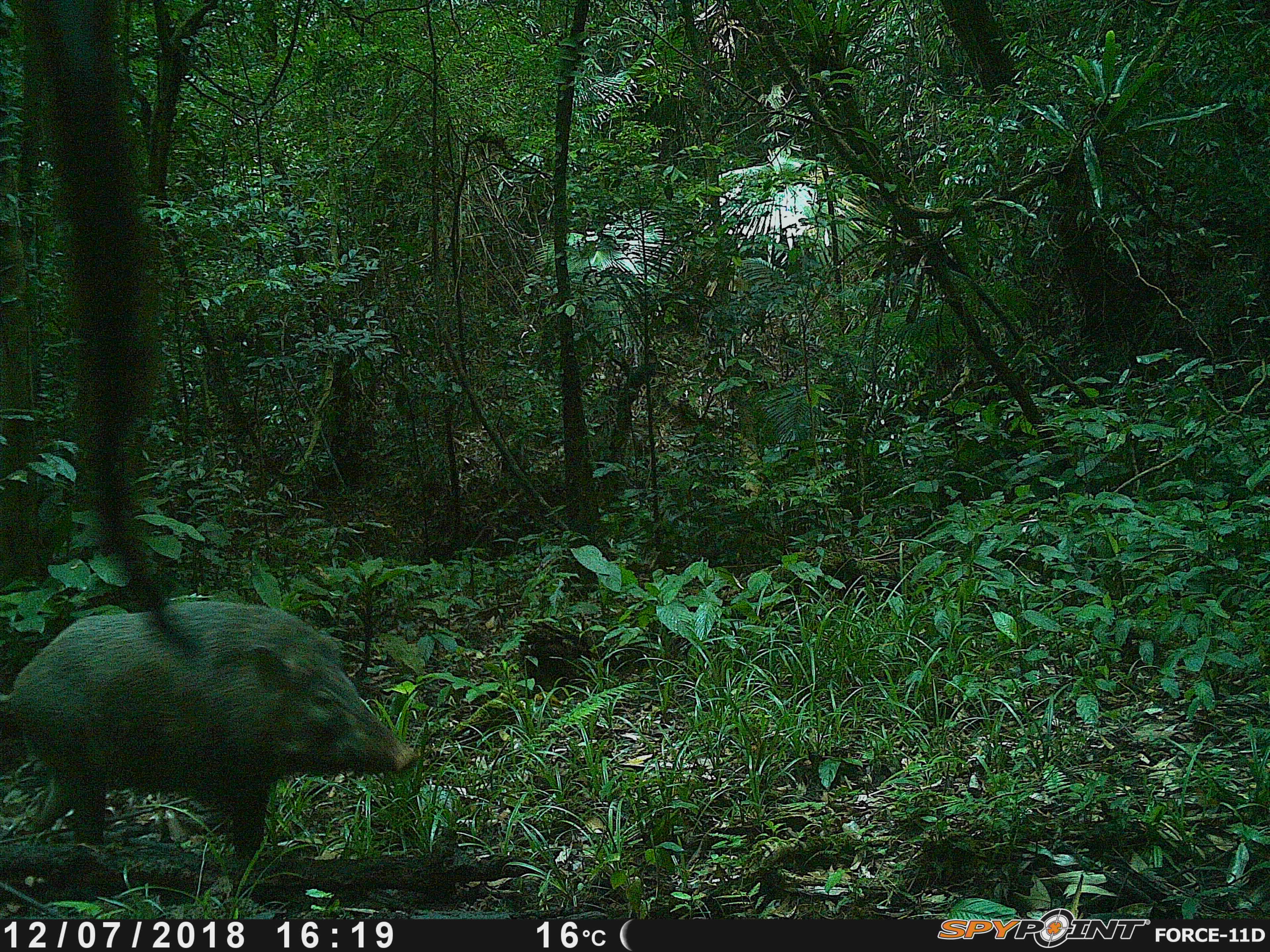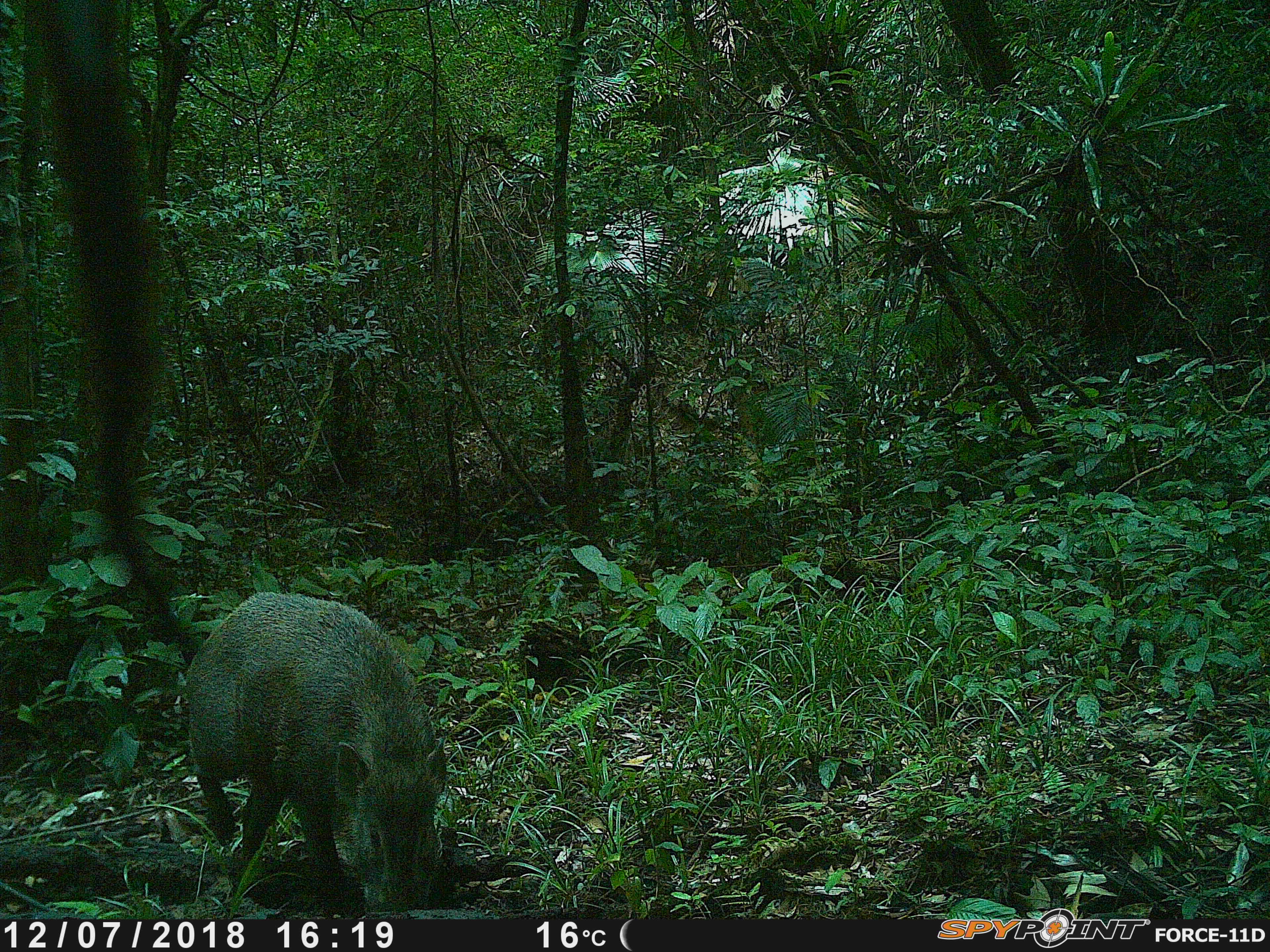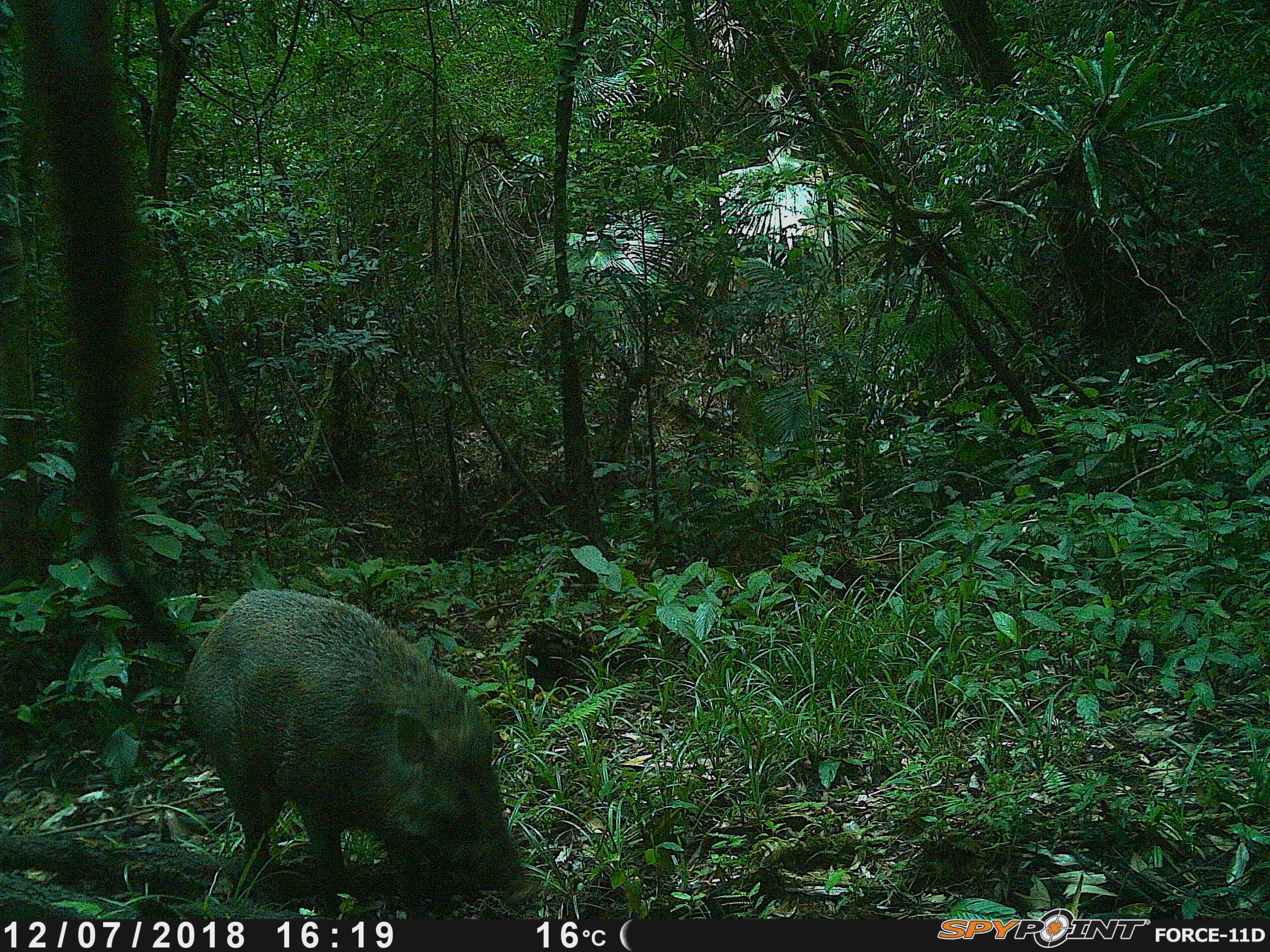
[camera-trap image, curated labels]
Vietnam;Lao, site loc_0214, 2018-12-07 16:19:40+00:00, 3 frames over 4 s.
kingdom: Animalia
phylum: Chordata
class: Mammalia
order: Artiodactyla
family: Suidae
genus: Sus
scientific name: Sus scrofa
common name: eurasian wild pig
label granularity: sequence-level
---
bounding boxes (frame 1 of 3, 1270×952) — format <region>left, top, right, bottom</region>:
eurasian wild pig: <region>0, 598, 417, 860</region>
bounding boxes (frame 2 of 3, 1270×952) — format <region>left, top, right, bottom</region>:
eurasian wild pig: <region>184, 590, 448, 911</region>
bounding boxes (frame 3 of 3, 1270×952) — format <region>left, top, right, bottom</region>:
eurasian wild pig: <region>184, 585, 536, 911</region>